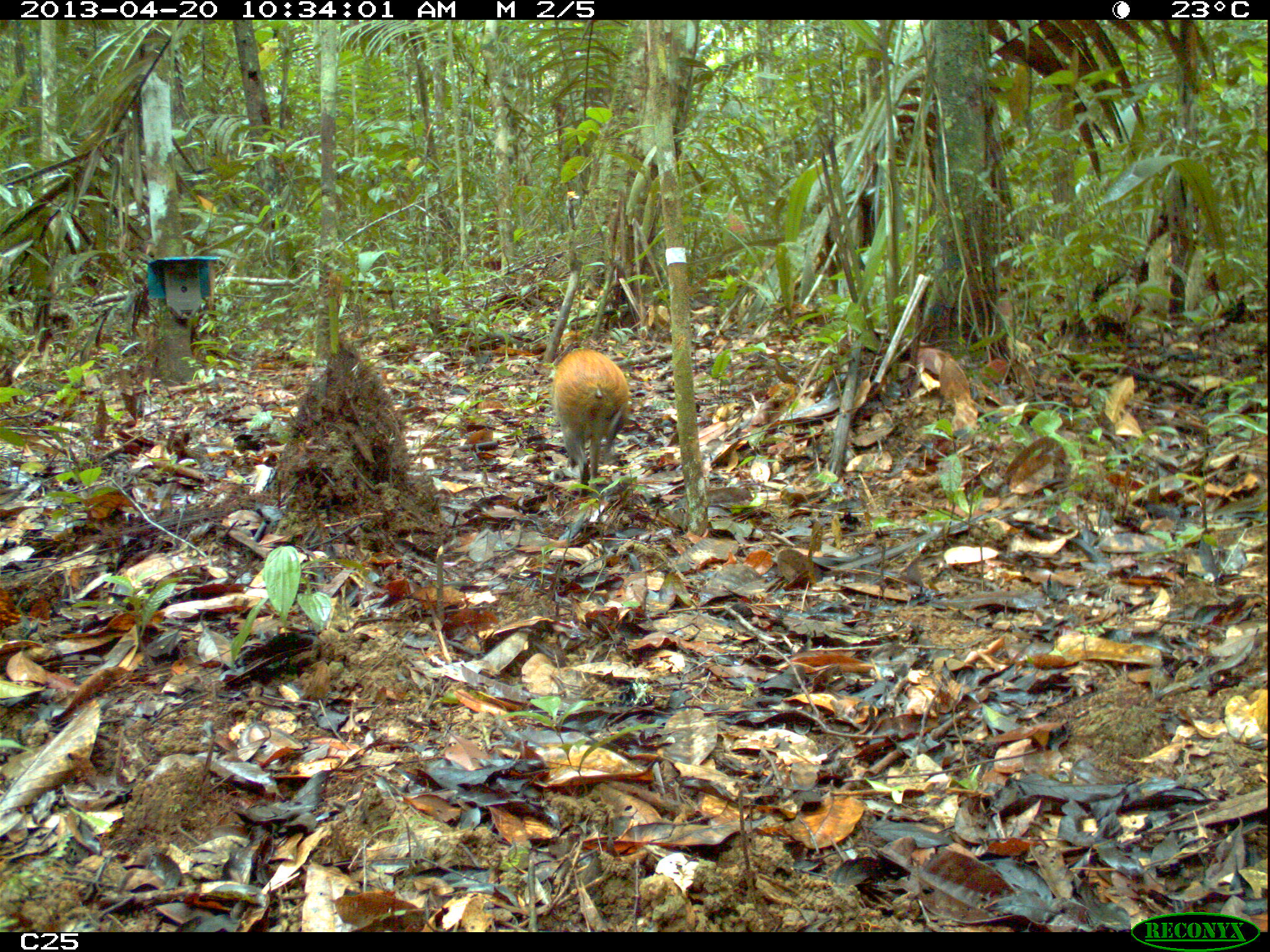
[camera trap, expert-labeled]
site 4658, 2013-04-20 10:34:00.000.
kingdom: Animalia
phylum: Chordata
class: Mammalia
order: Rodentia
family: Dasyproctidae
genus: Dasyprocta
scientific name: Dasyprocta leporina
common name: red-rumped agouti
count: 1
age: adult